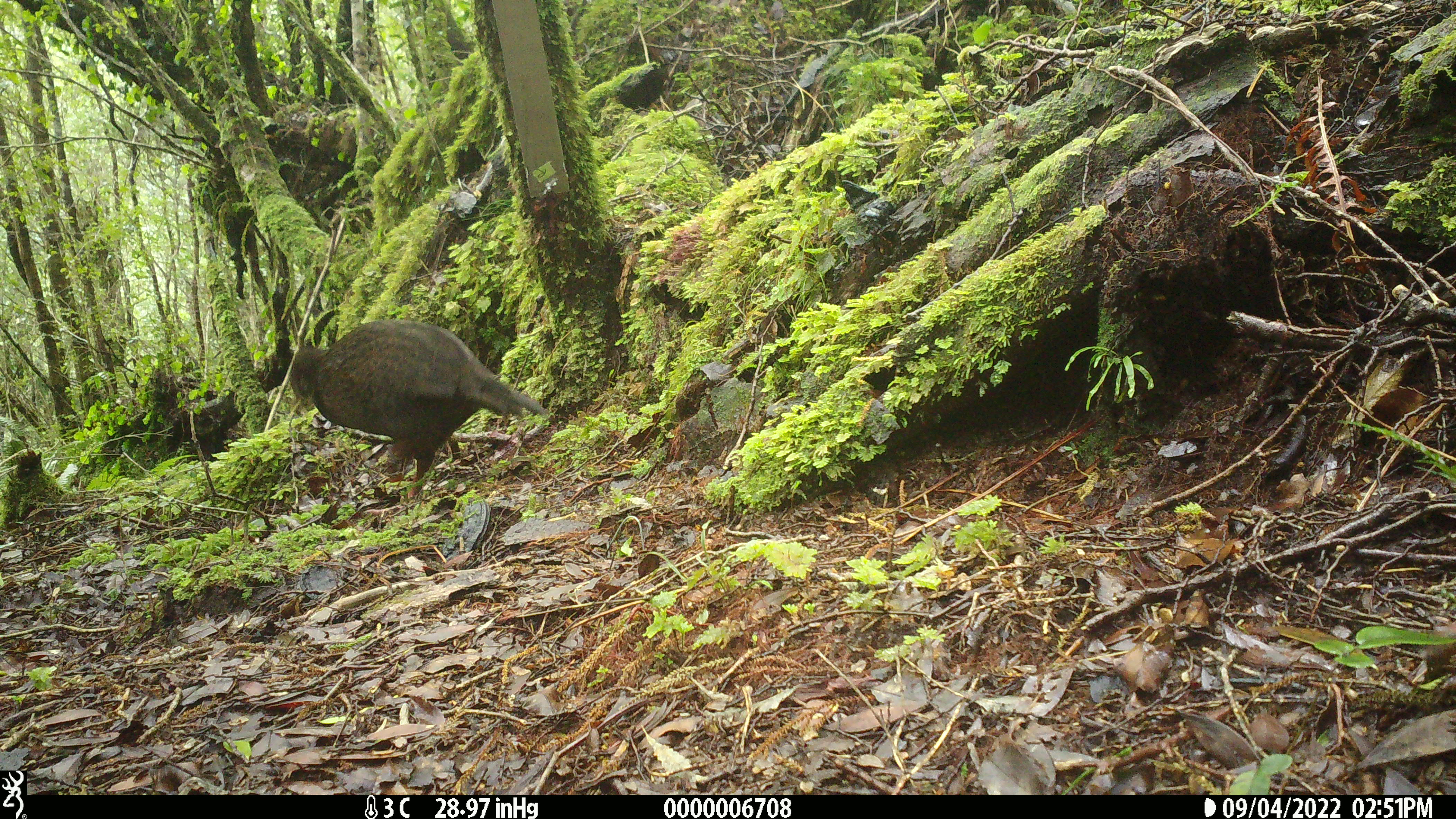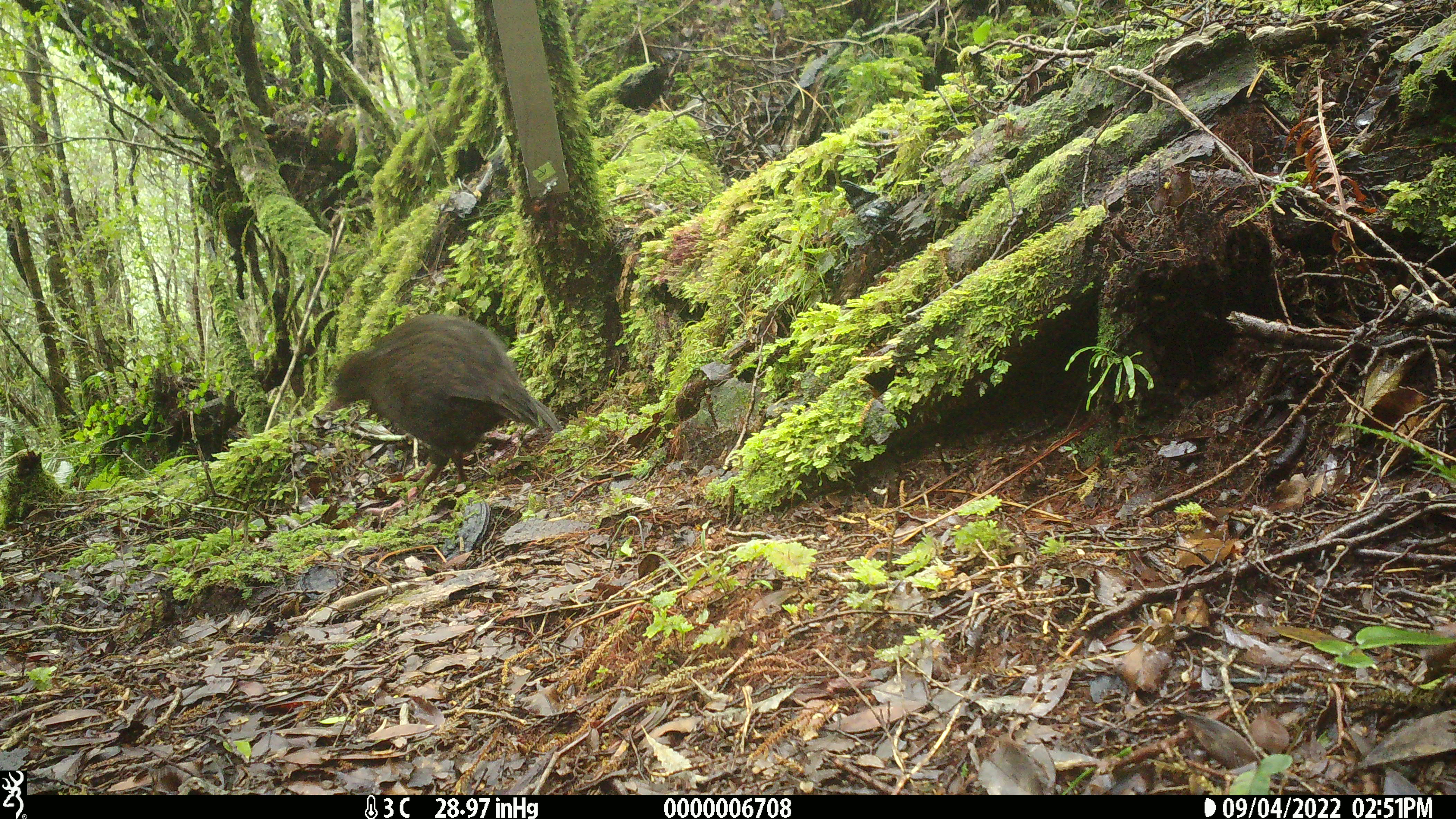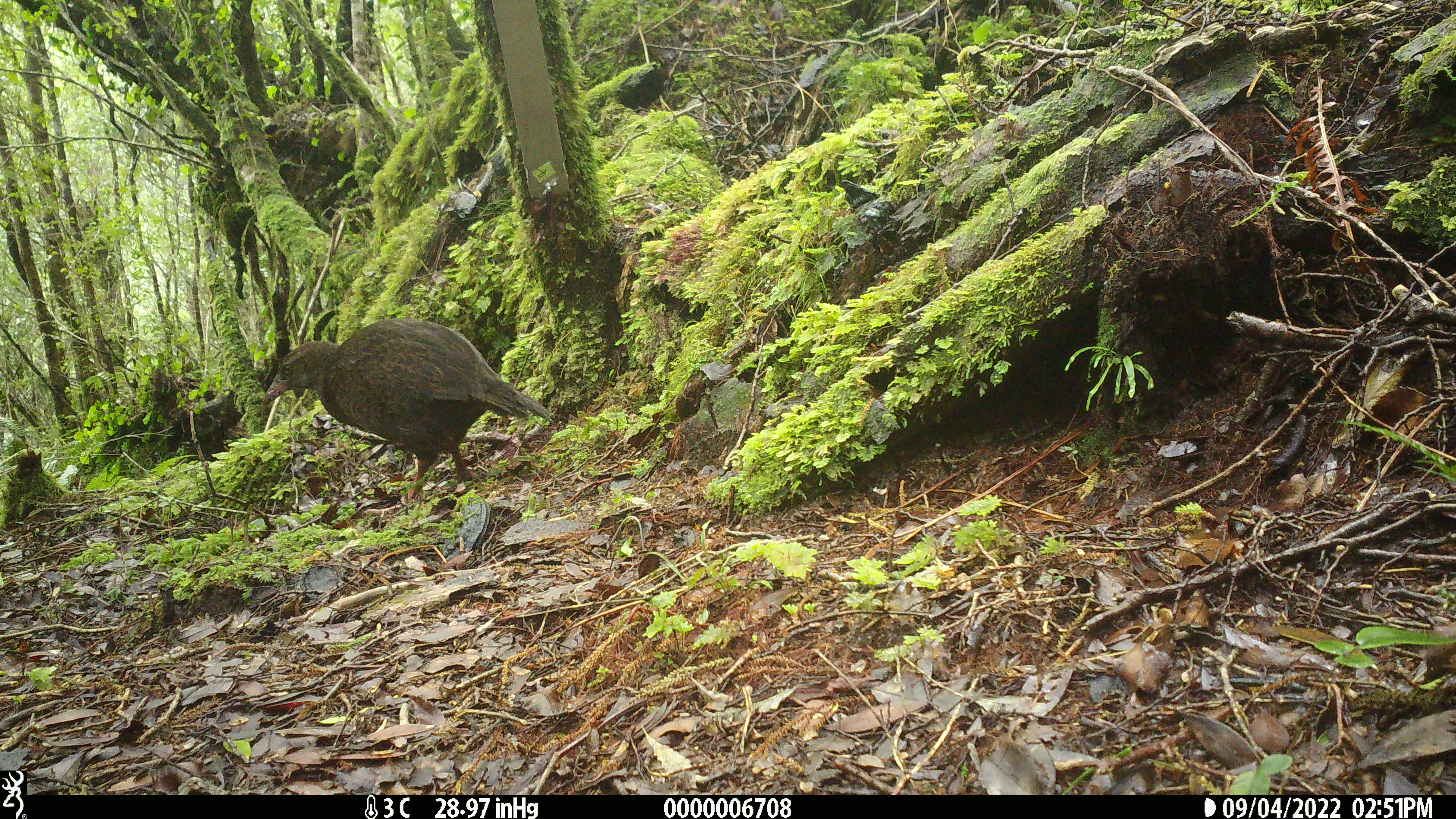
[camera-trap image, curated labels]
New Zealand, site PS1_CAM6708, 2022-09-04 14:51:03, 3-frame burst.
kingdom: Animalia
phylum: Chordata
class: Aves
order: Gruiformes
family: Rallidae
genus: Gallirallus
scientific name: Gallirallus australis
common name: weka